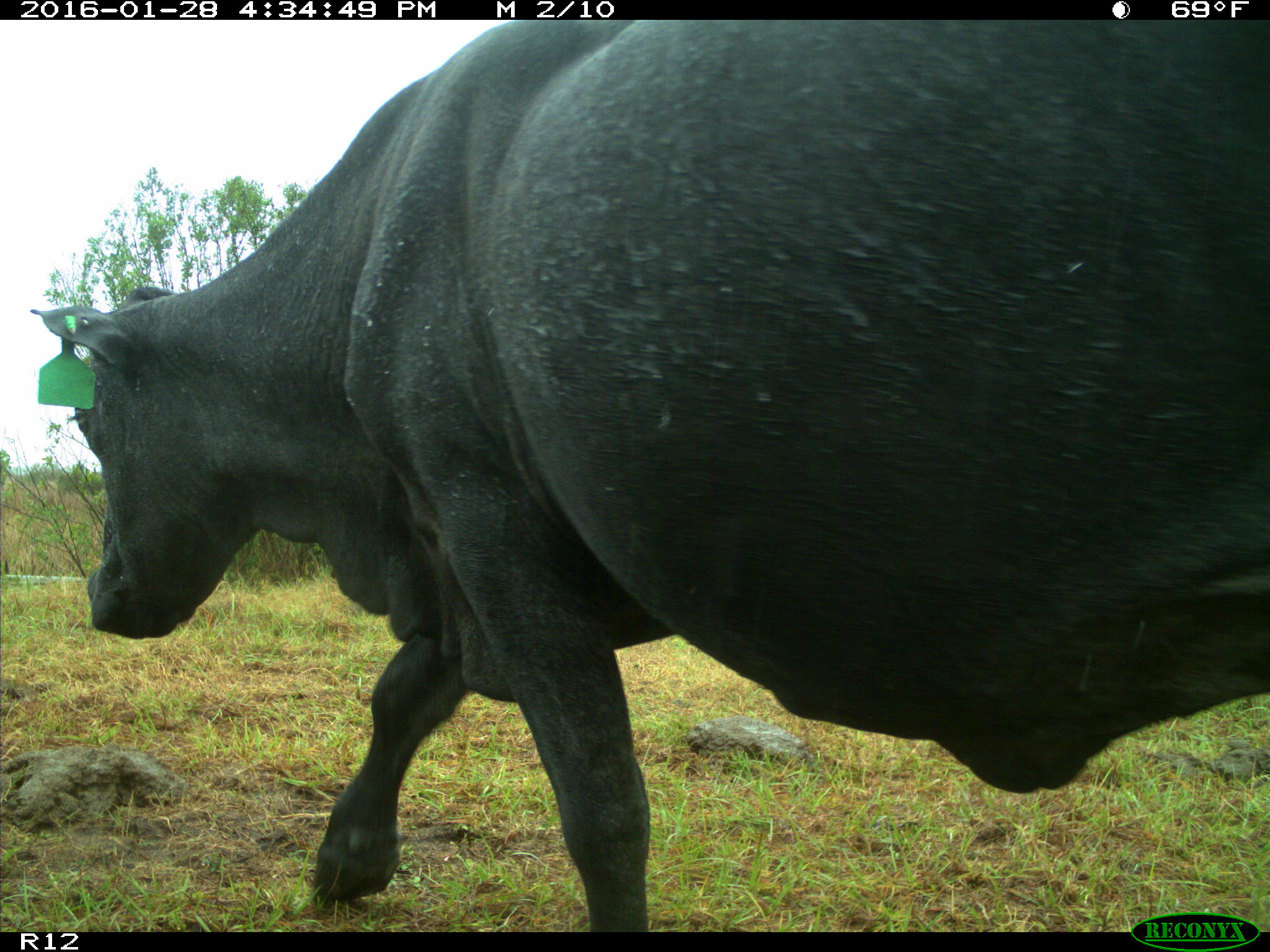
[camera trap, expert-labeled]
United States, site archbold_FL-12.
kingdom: Animalia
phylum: Chordata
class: Mammalia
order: Artiodactyla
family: Bovidae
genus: Bos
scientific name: Bos taurus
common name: domestic cow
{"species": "Bos taurus (domestic cow)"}